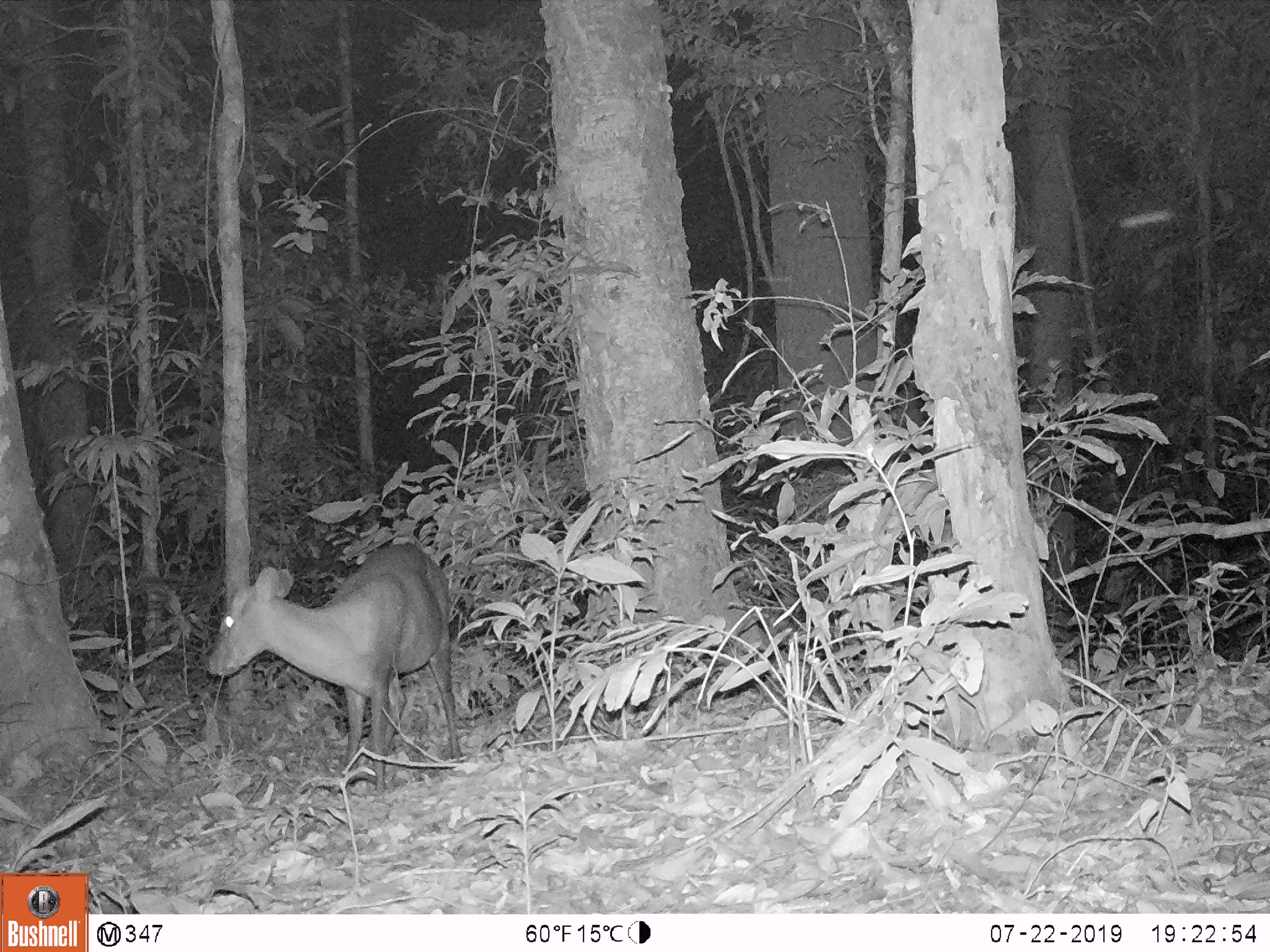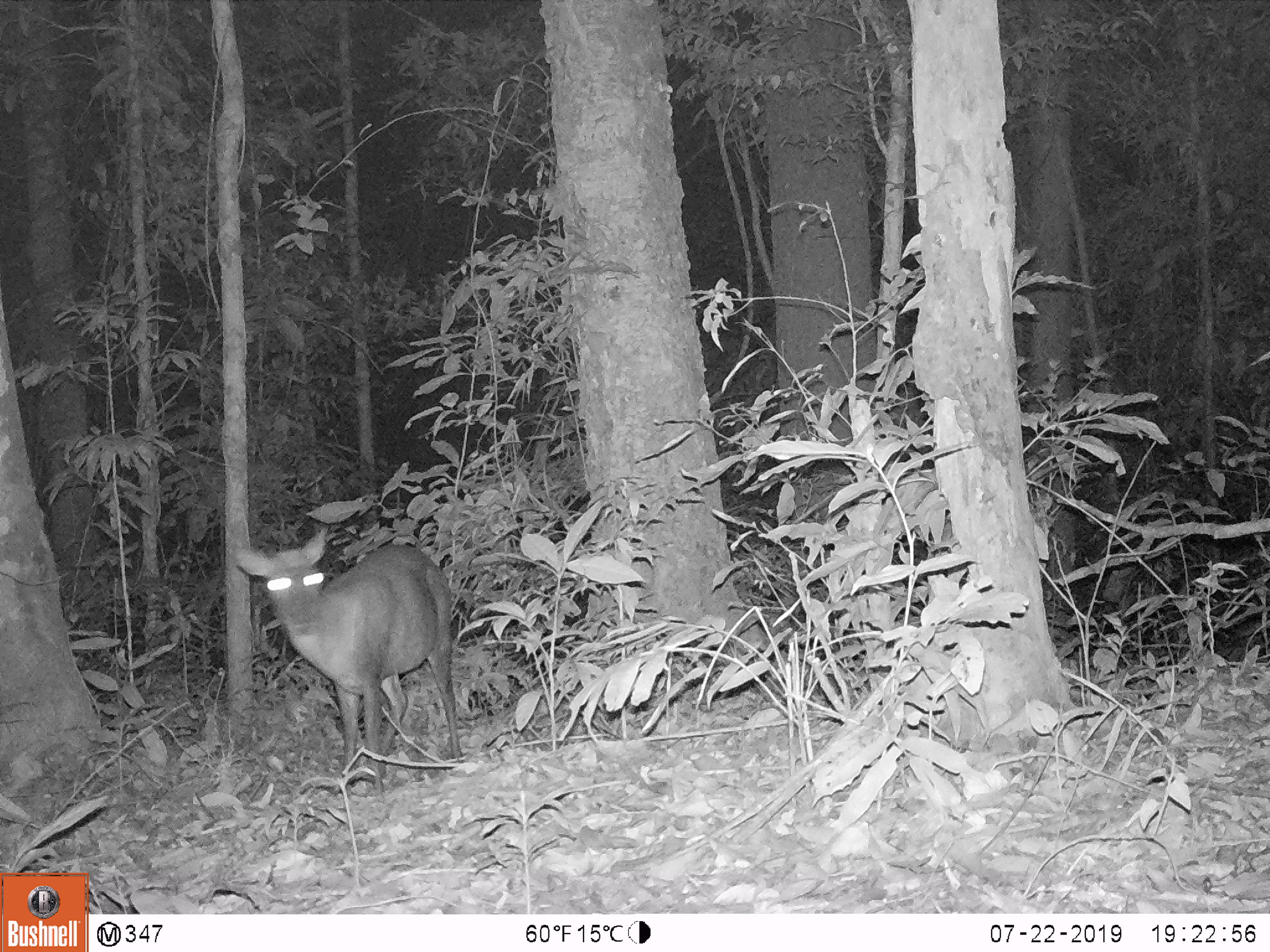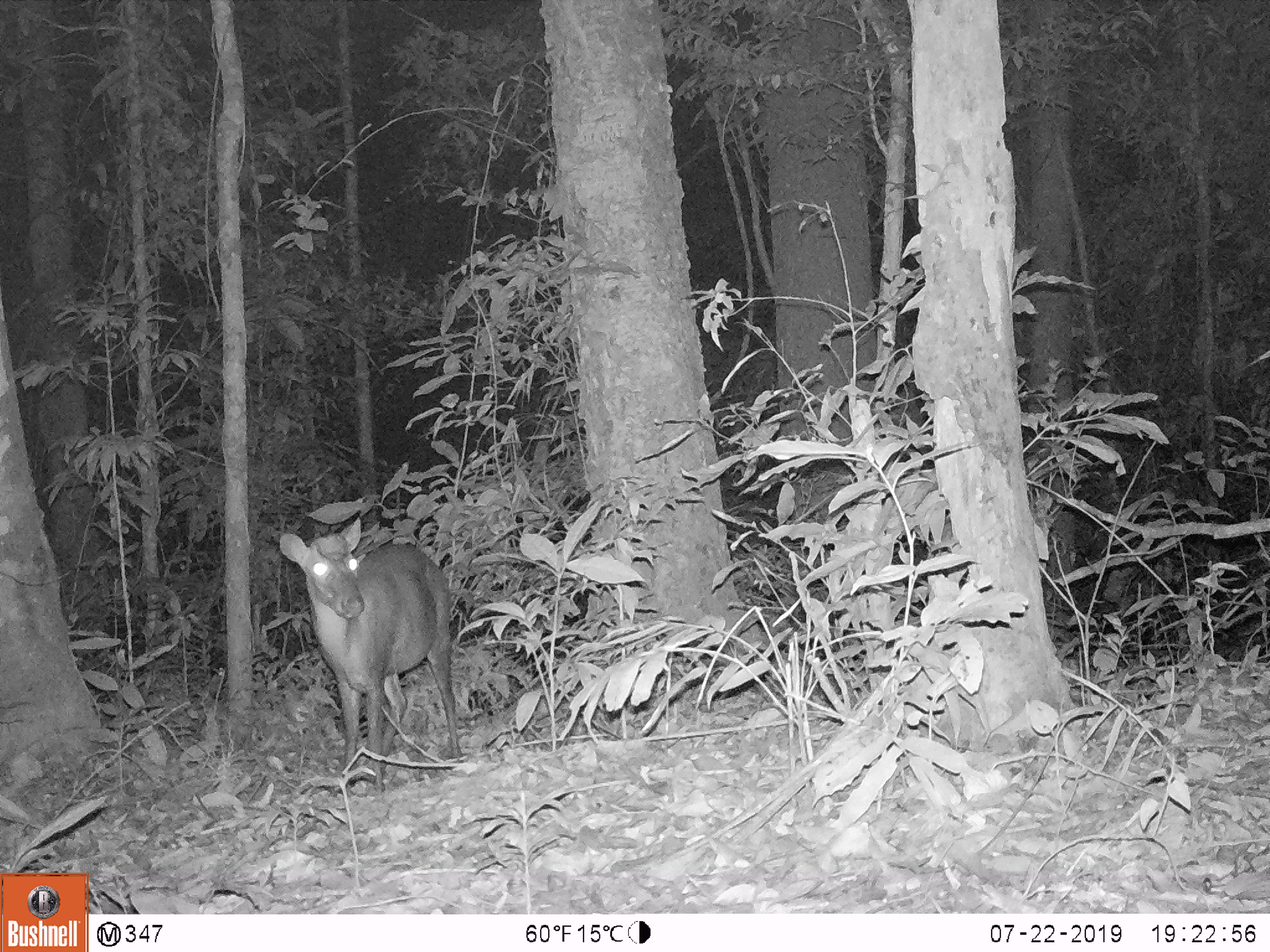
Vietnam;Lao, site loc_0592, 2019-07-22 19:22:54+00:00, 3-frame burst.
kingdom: Animalia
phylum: Chordata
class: Mammalia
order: Artiodactyla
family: Cervidae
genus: Muntiacus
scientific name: Muntiacus rooseveltorum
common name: roosevelt's muntjac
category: roosevelts muntjac group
Roosevelts muntjac group (roosevelt's muntjac) (Muntiacus rooseveltorum). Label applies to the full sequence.